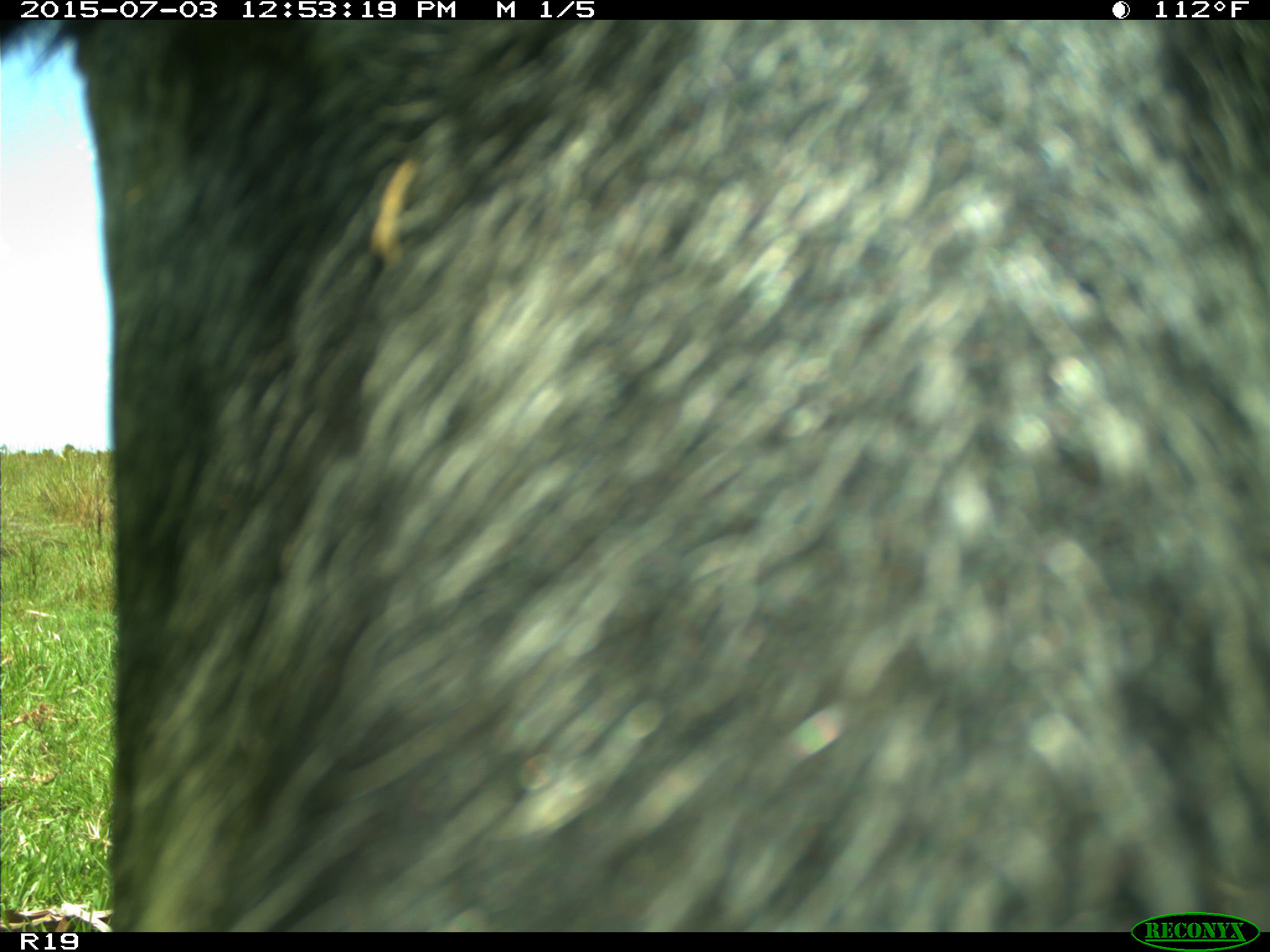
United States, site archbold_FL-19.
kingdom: Animalia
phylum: Chordata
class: Mammalia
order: Artiodactyla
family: Bovidae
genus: Bos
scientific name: Bos taurus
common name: domestic cow